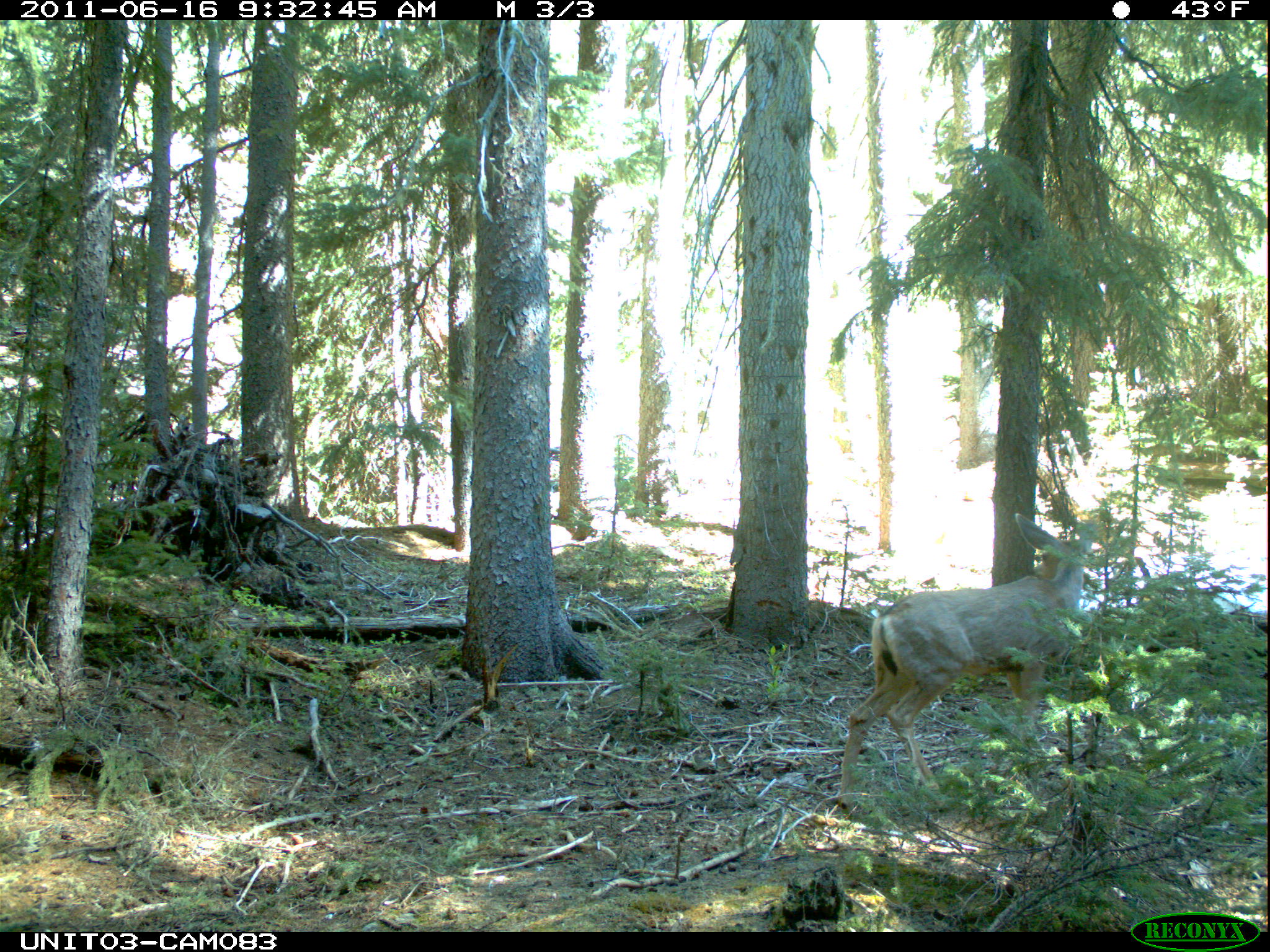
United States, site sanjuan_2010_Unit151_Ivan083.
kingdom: Animalia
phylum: Chordata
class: Mammalia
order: Artiodactyla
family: Cervidae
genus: Odocoileus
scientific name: Odocoileus hemionus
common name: mule deer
Odocoileus hemionus (mule deer).